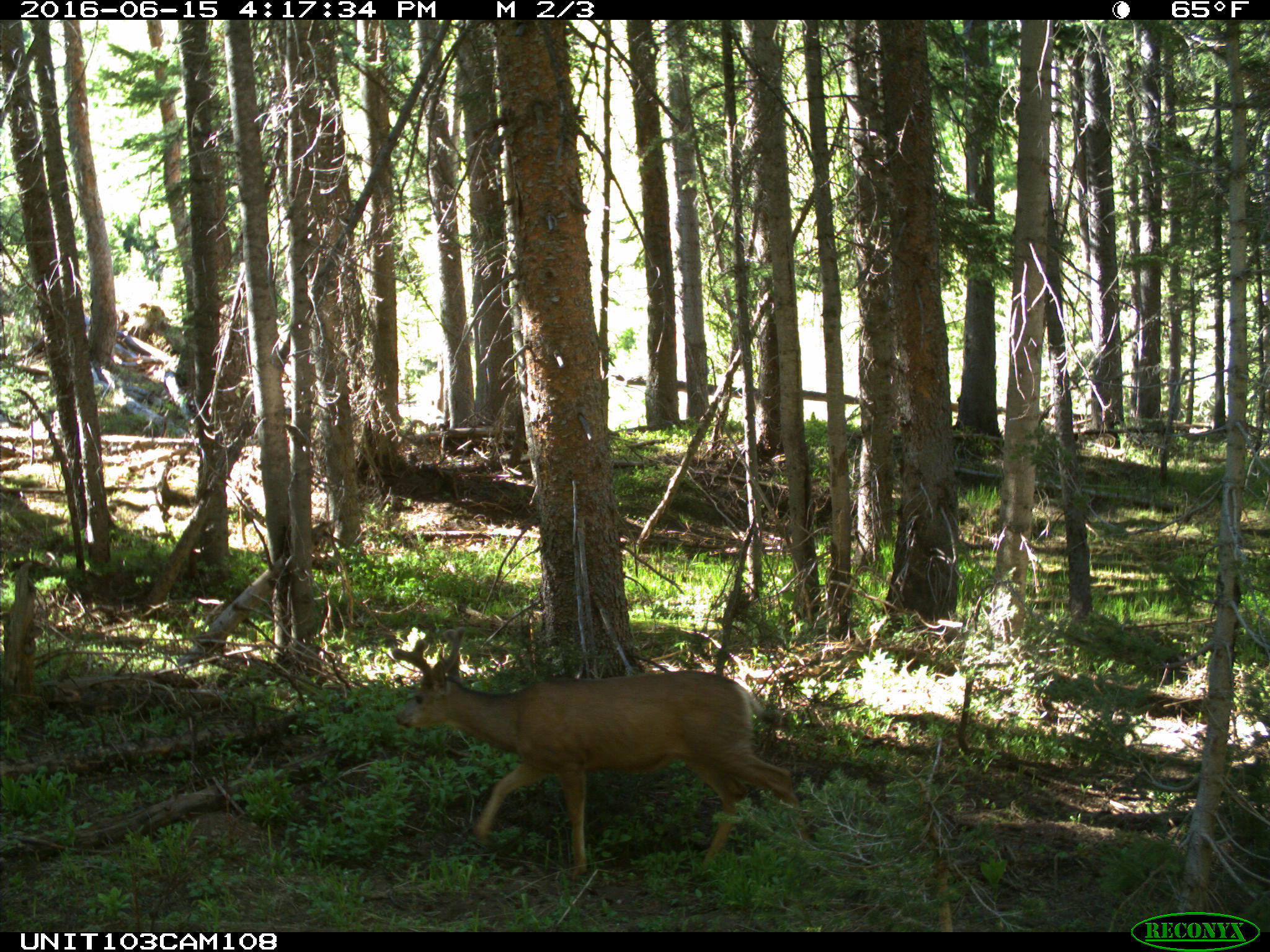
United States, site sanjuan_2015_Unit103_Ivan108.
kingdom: Animalia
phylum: Chordata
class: Mammalia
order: Artiodactyla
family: Cervidae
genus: Odocoileus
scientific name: Odocoileus hemionus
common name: mule deer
Odocoileus hemionus (mule deer).